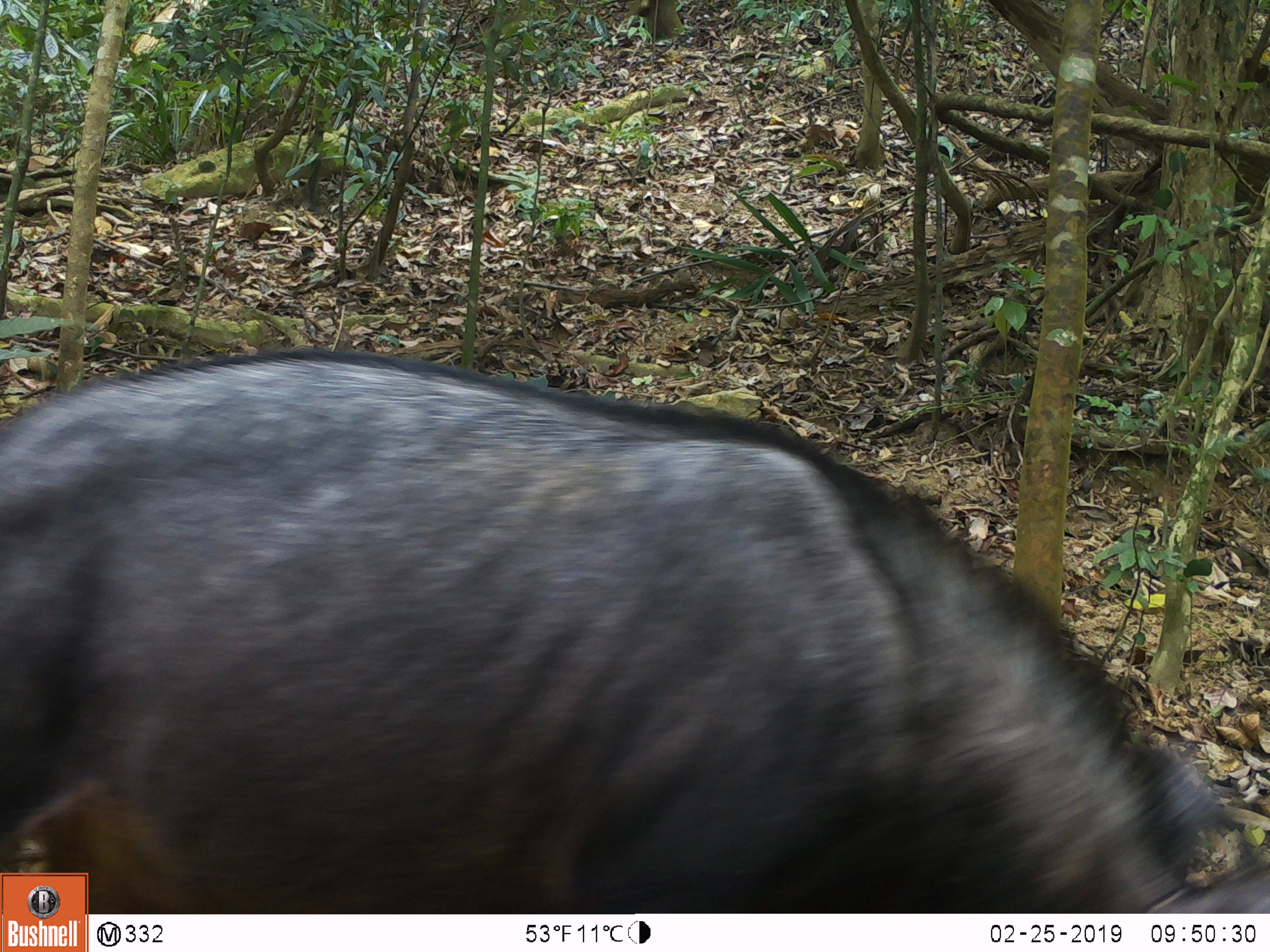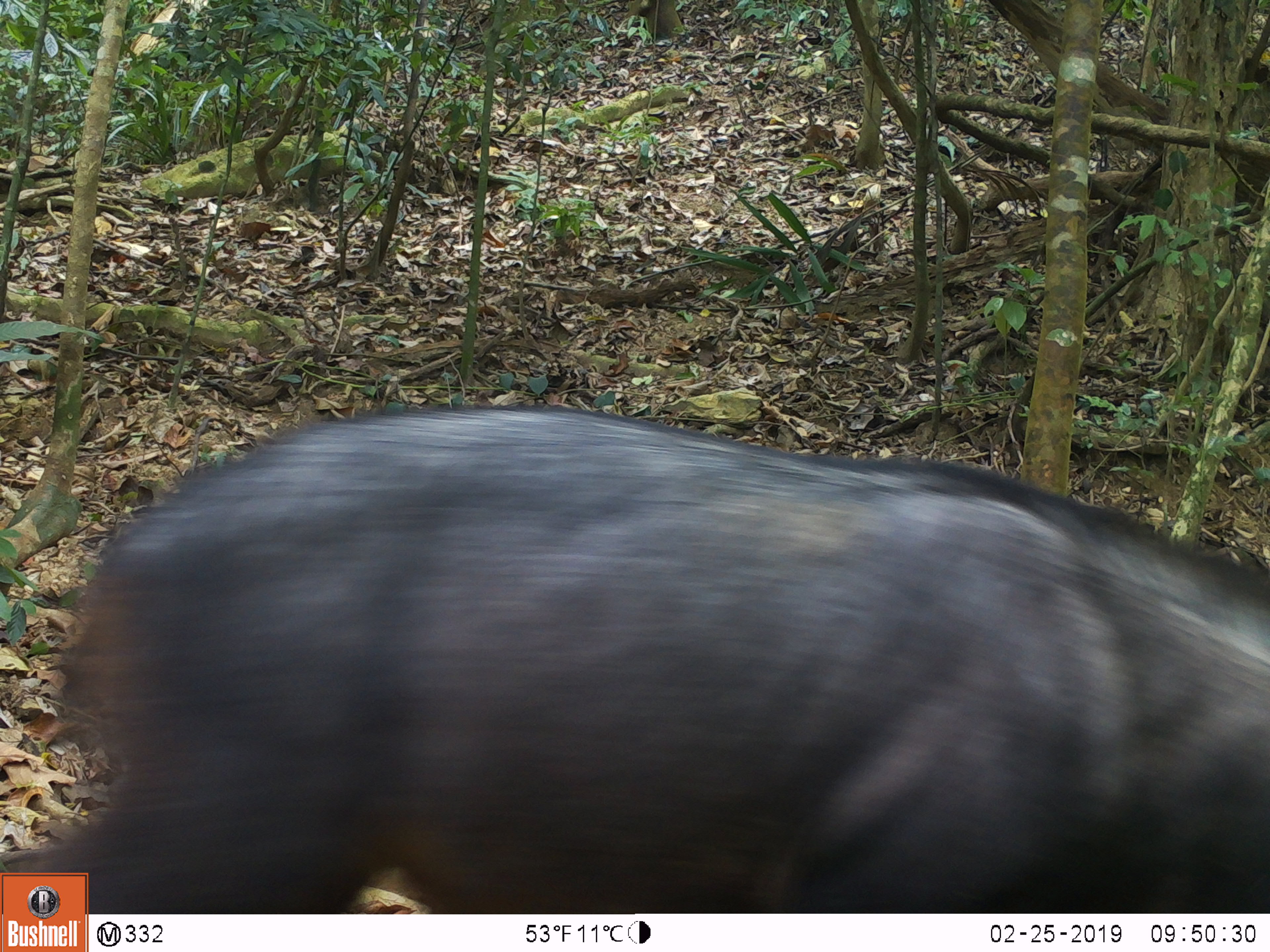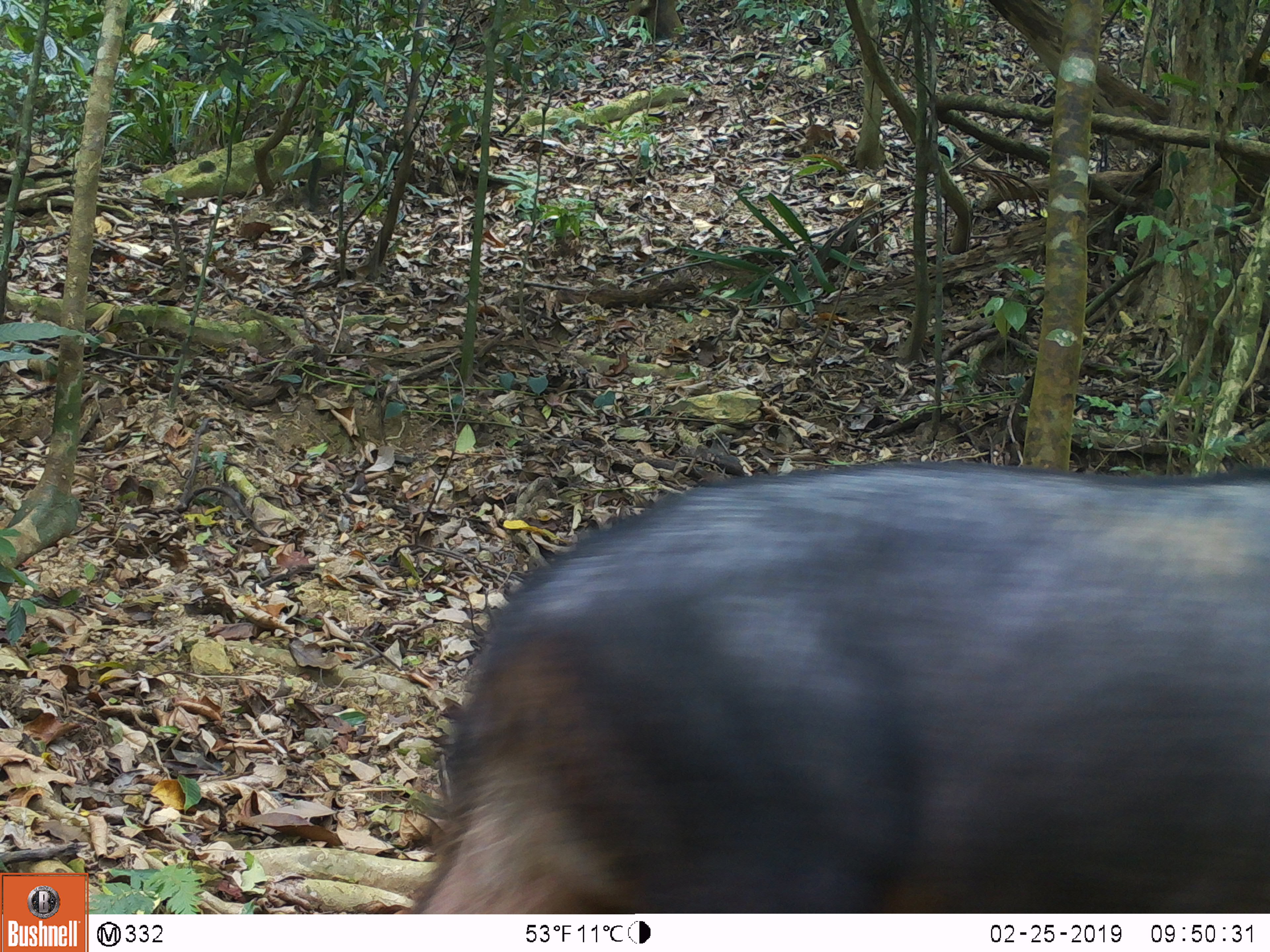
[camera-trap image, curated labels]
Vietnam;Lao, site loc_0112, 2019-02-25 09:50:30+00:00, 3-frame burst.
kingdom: Animalia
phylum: Chordata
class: Mammalia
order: Artiodactyla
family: Bovidae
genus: Capricornis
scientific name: Capricornis sumatraensis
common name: chinese serow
Chinese serow (Capricornis sumatraensis). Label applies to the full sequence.